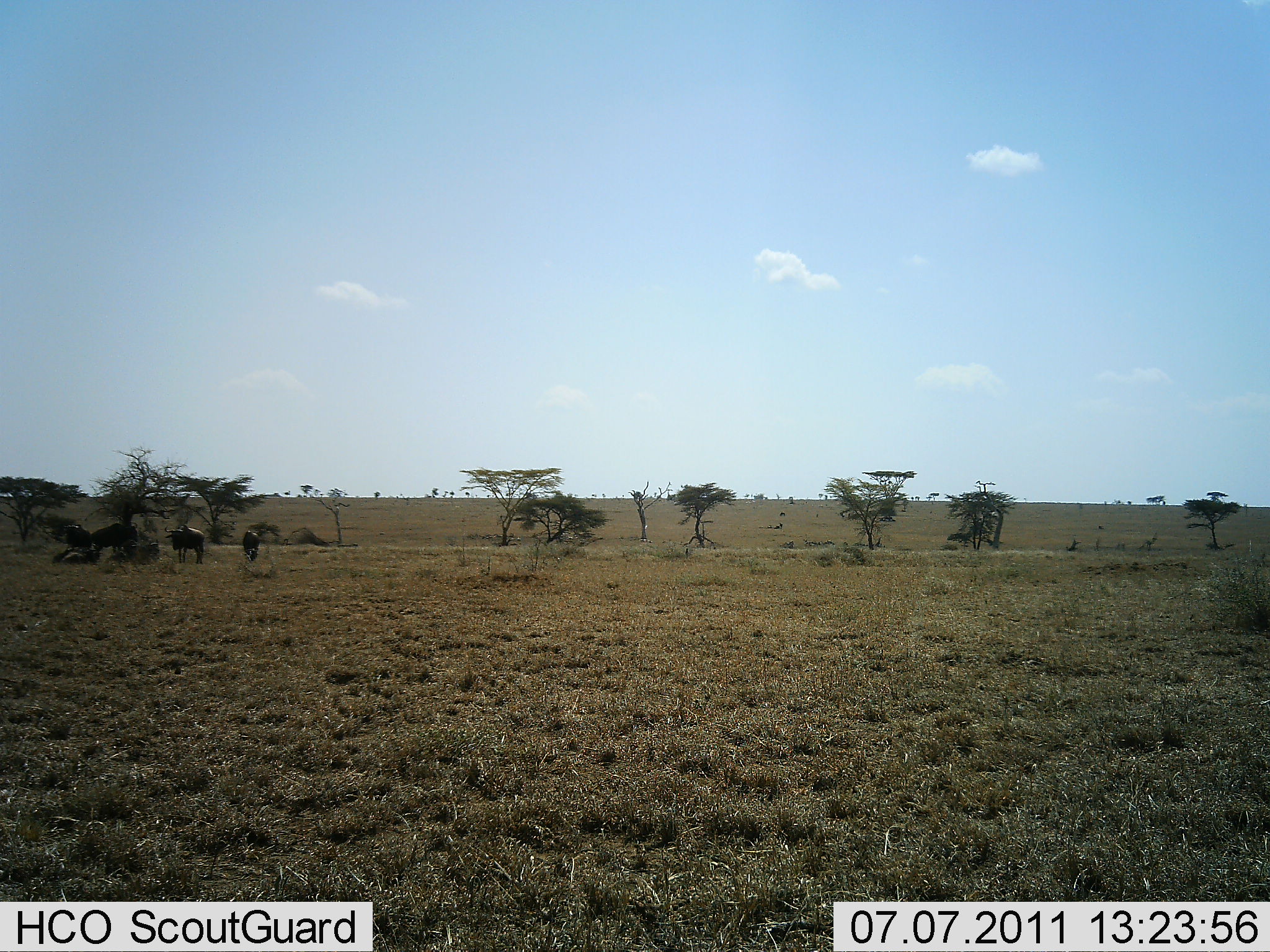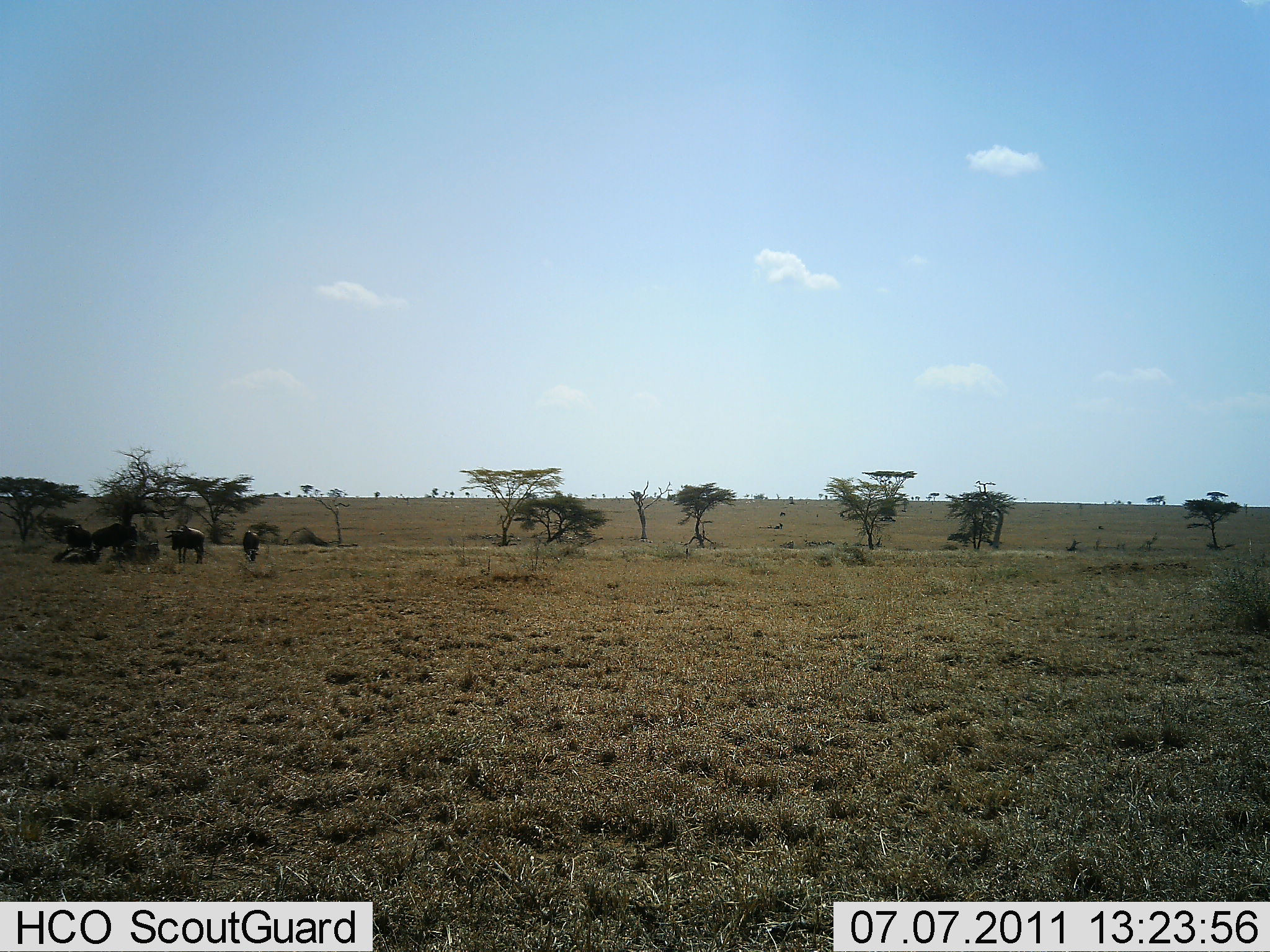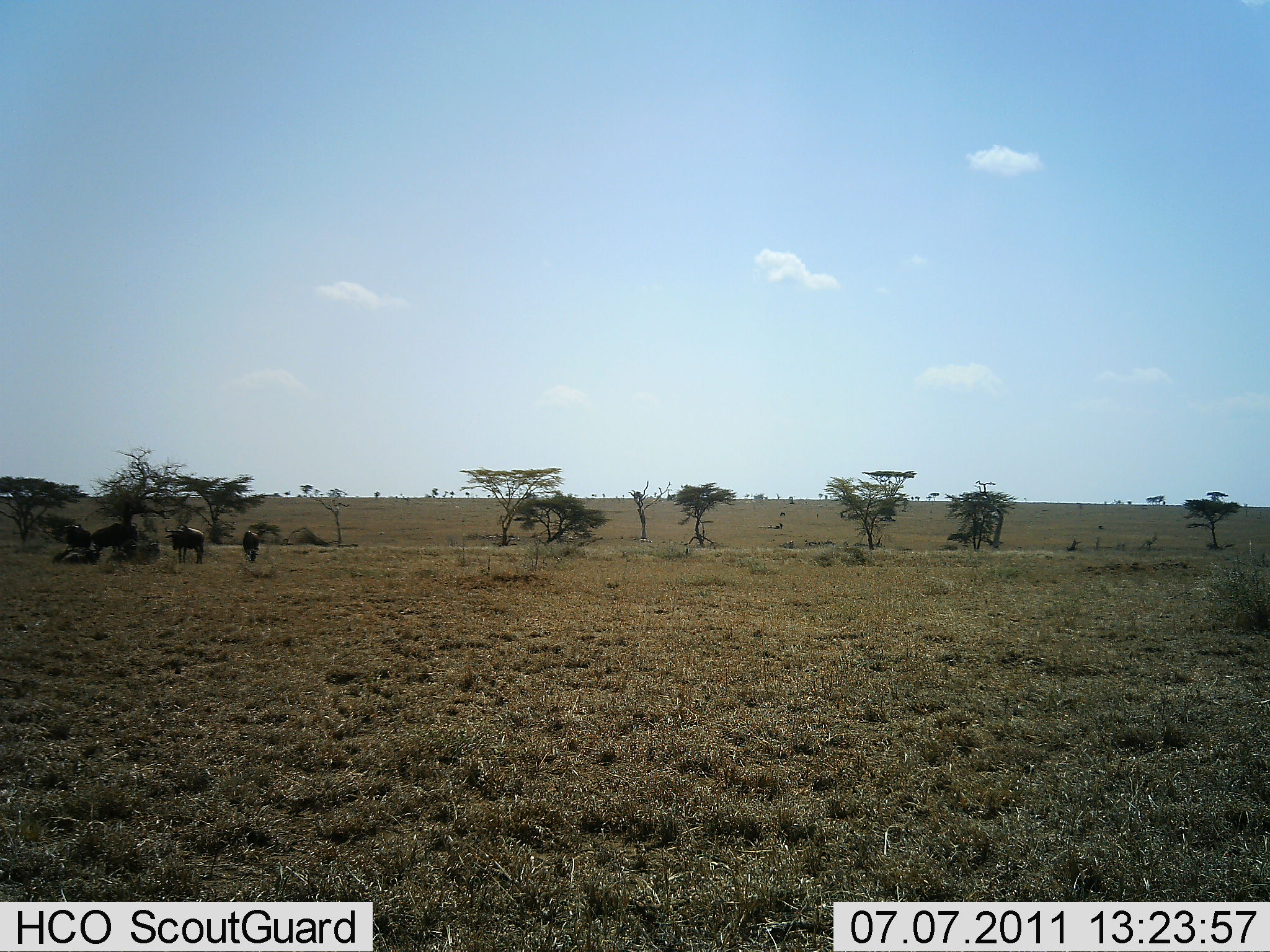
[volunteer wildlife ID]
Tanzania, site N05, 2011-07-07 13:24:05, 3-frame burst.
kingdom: Animalia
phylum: Chordata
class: Mammalia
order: Artiodactyla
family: Bovidae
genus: Connochaetes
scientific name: Connochaetes taurinus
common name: blue wildebeest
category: wildebeest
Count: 4.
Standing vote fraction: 91%.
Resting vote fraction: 64%.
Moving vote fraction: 9%.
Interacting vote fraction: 0%.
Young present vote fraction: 0%.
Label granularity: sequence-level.